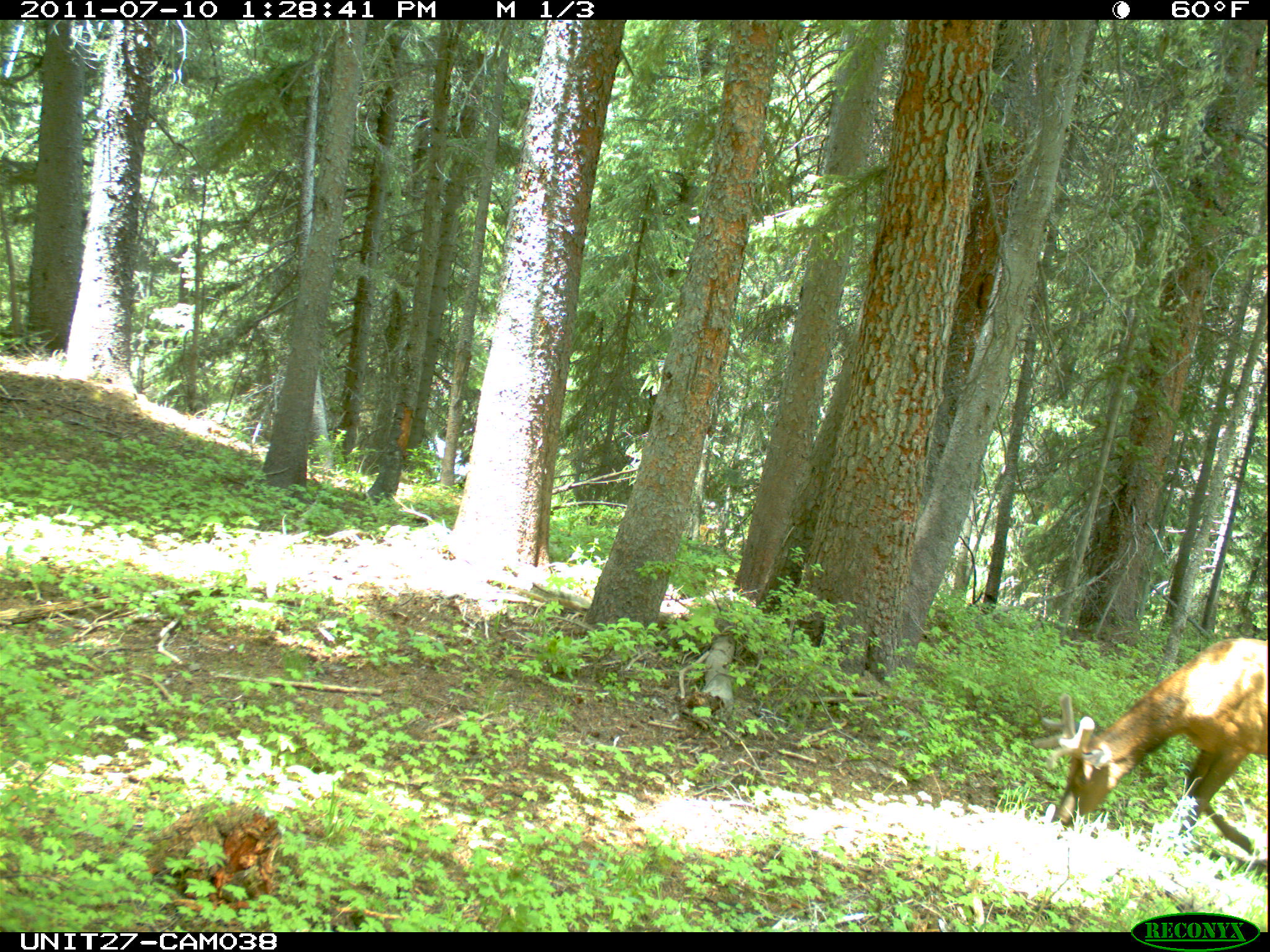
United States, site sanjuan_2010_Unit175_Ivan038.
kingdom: Animalia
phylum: Chordata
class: Mammalia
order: Artiodactyla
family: Cervidae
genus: Cervus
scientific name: Cervus elaphus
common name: red deer